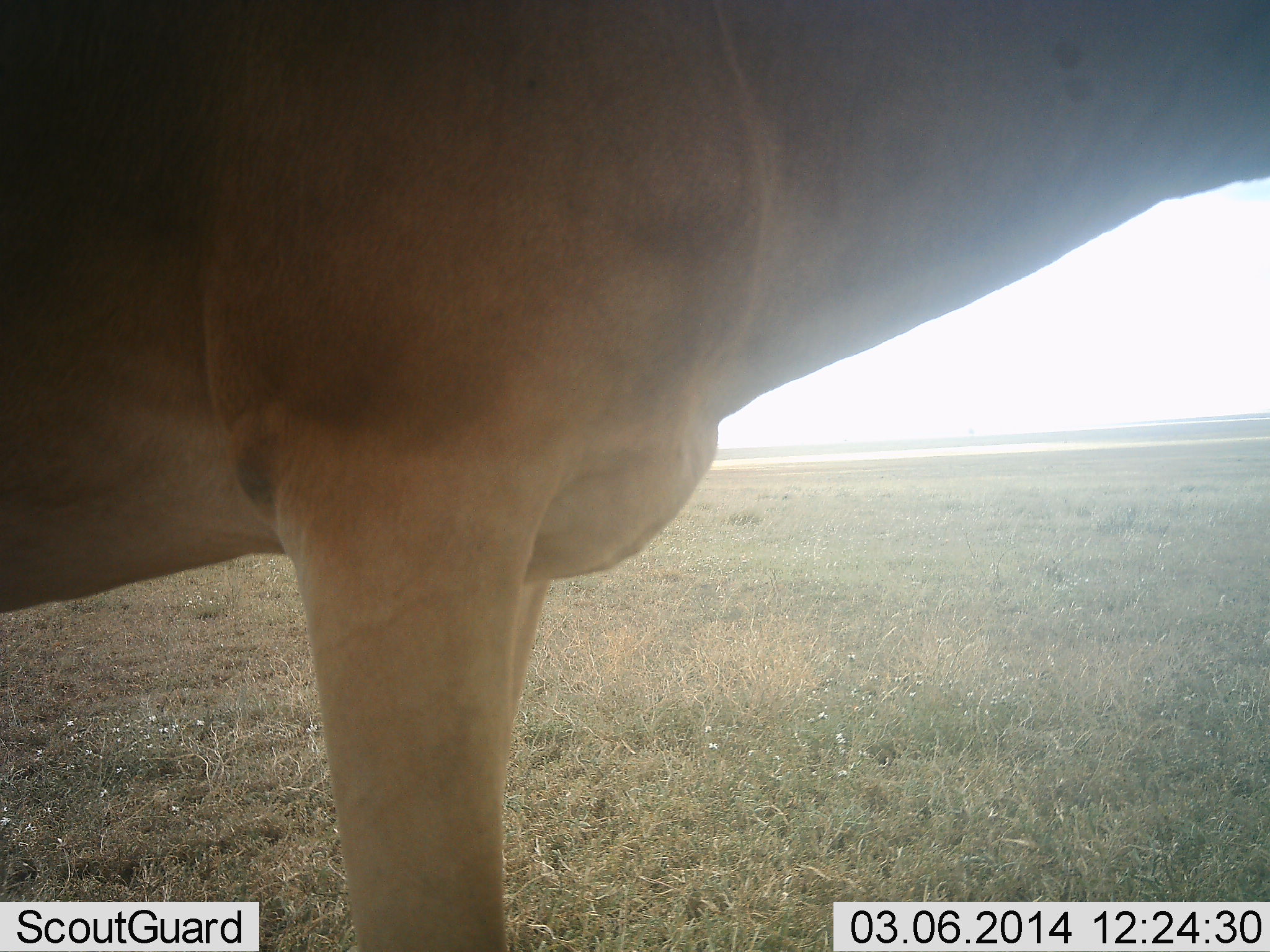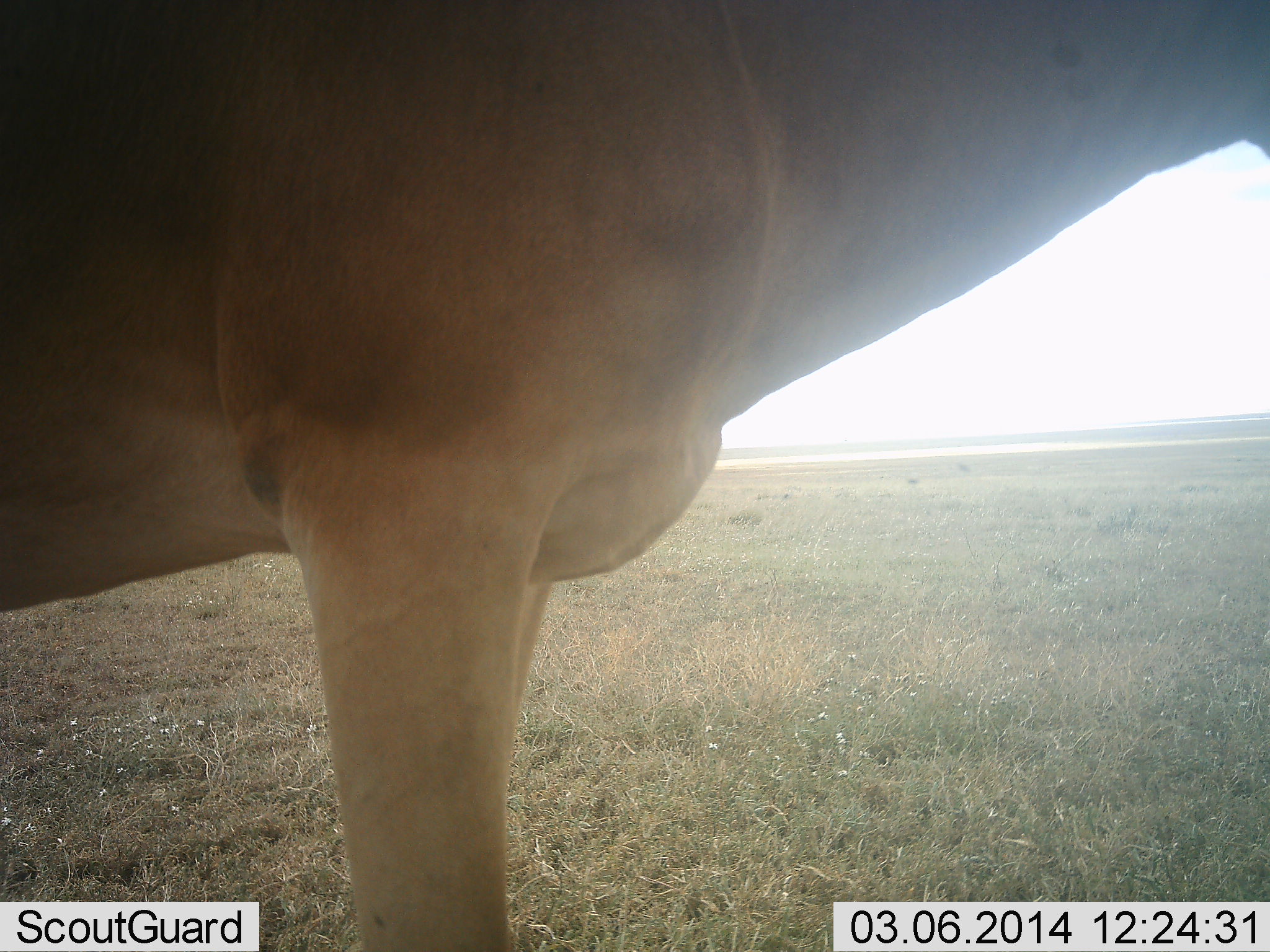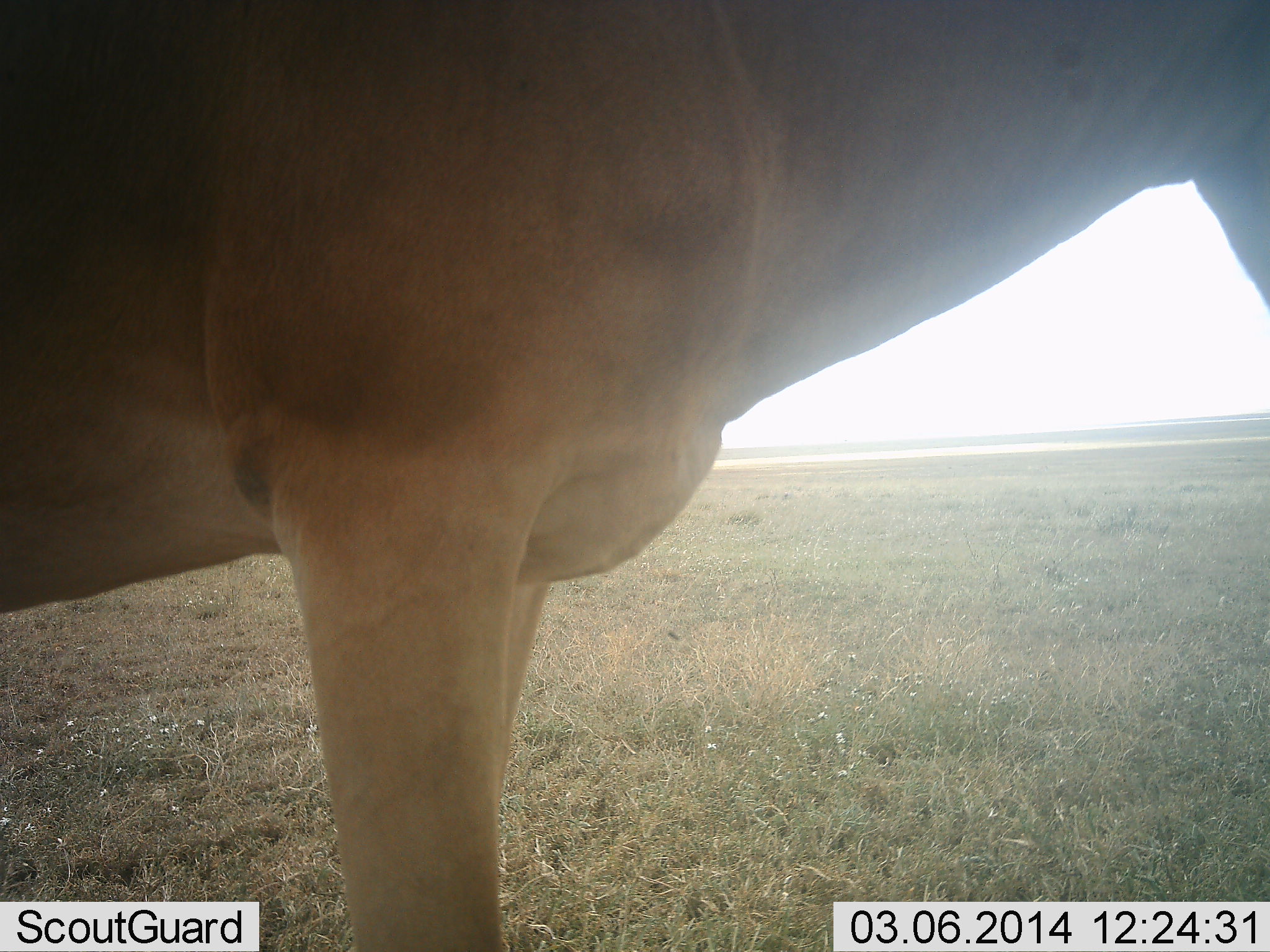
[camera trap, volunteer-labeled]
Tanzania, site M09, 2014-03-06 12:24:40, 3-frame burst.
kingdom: Animalia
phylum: Chordata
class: Mammalia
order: Artiodactyla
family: Bovidae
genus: Alcelaphus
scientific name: Alcelaphus buselaphus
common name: hartebeest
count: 1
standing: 100%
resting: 0%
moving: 0%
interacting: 0%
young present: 0%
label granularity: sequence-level